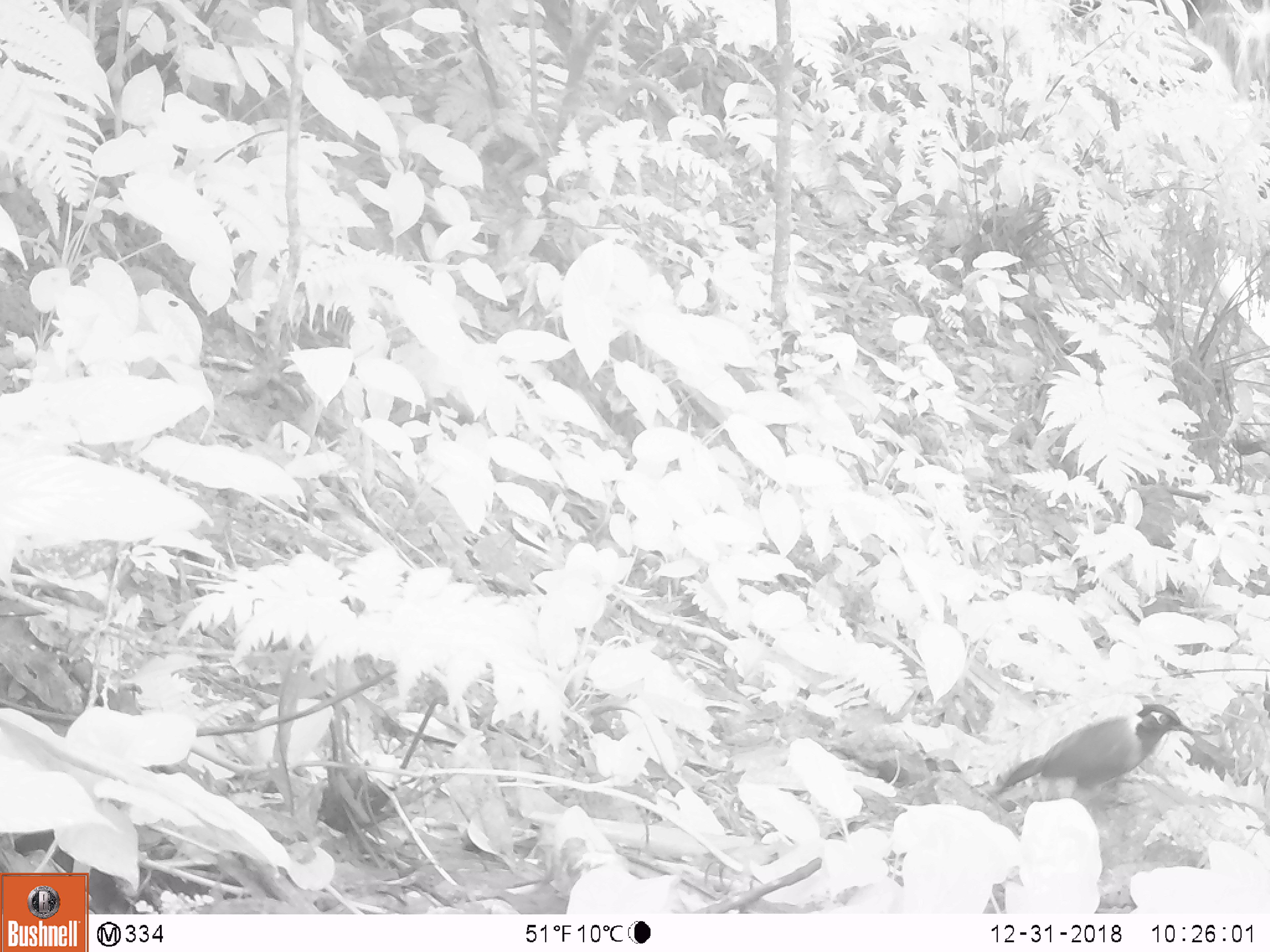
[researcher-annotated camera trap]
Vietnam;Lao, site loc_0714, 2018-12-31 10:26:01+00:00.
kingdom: Animalia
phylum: Chordata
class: Aves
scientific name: Aves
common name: bird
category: unidentified bird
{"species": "unidentified bird (bird) (Aves)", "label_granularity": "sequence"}